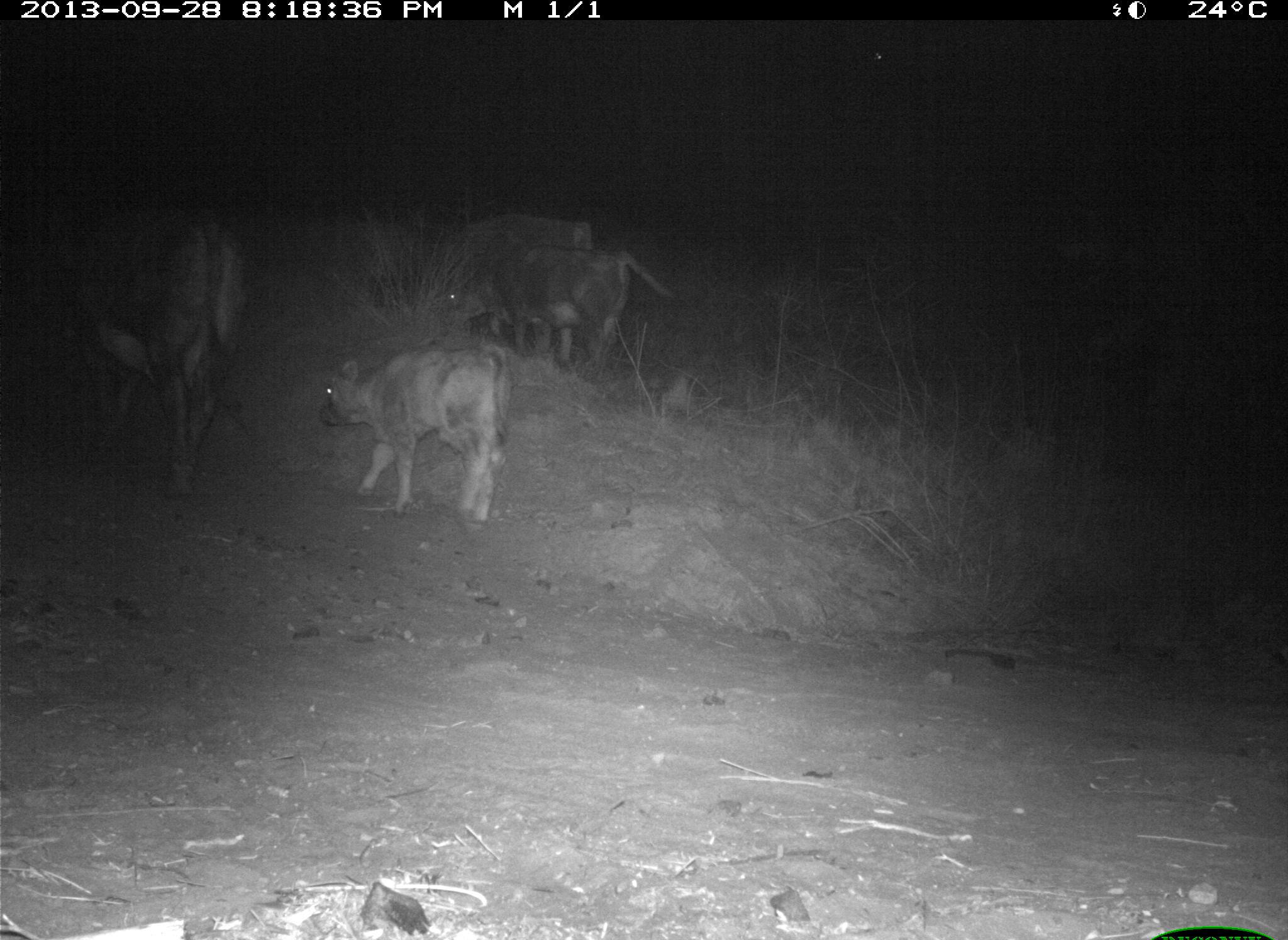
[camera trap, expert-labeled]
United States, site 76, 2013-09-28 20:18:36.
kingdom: Animalia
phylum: Chordata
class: Mammalia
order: Artiodactyla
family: Bovidae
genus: Bos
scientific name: Bos taurus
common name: cow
Cow (Bos taurus).